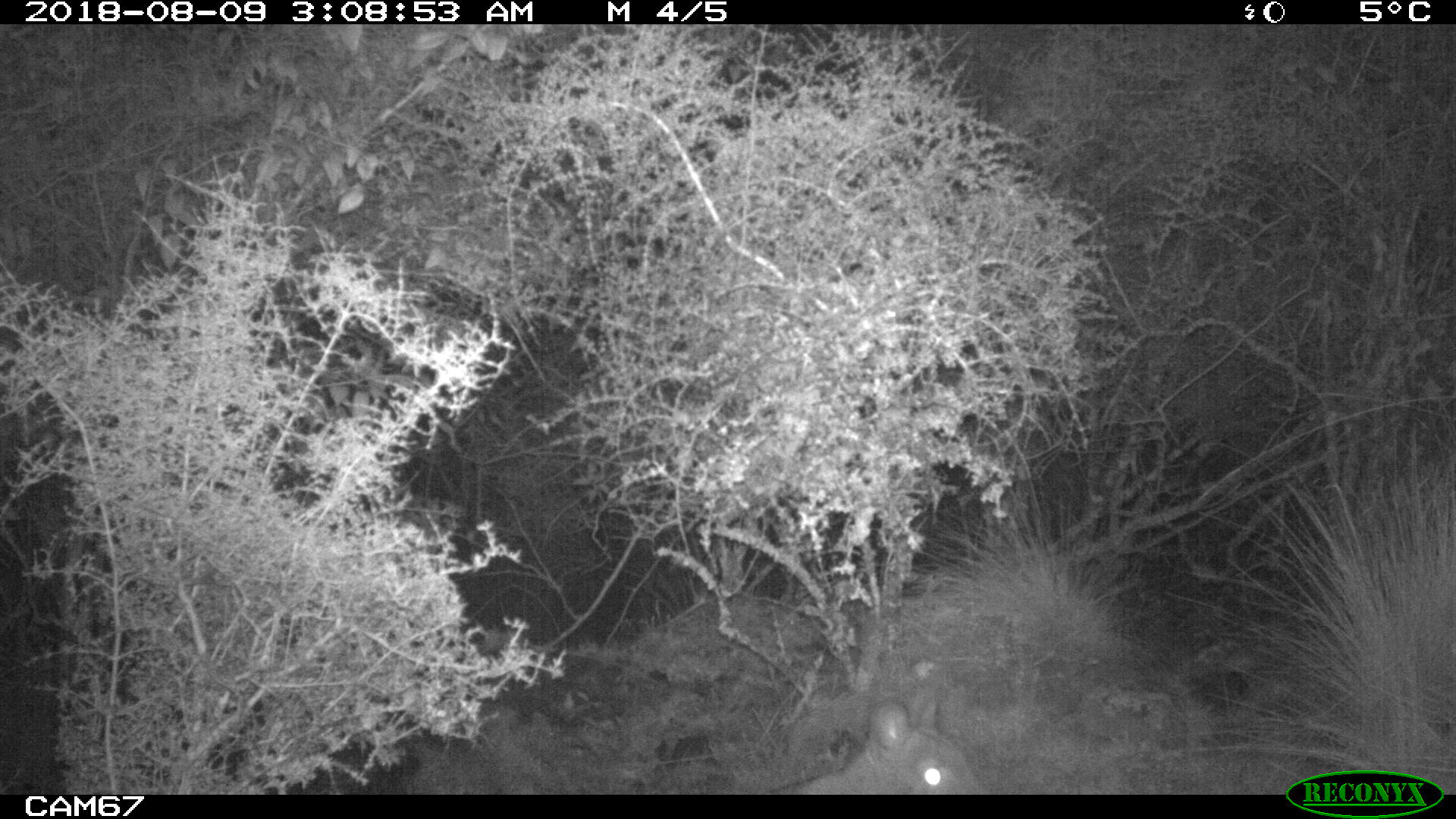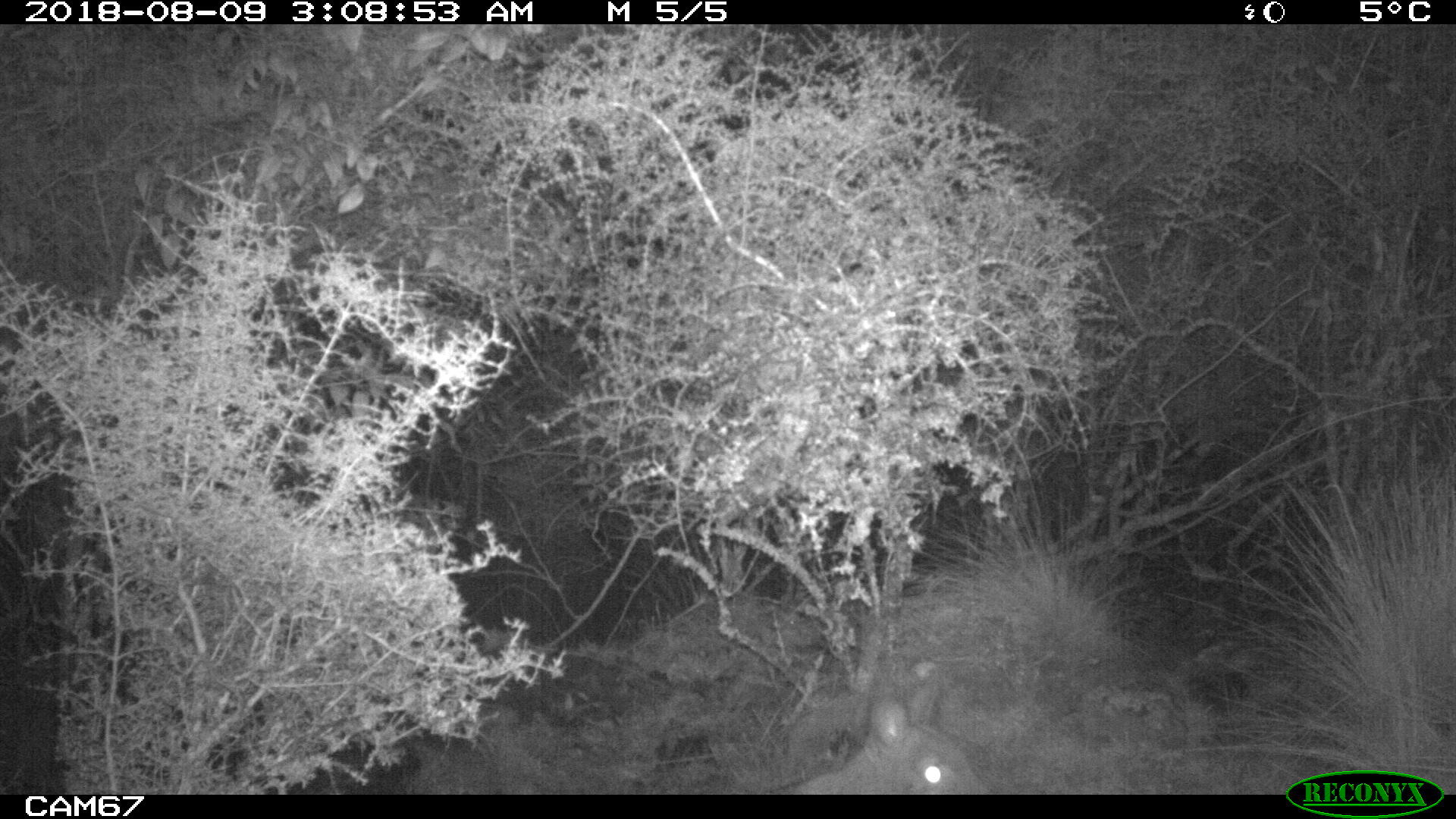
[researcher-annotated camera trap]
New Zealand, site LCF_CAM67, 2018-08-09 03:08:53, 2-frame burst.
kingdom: Animalia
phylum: Chordata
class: Mammalia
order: Diprotodontia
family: Macropodidae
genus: Notamacropus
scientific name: Notamacropus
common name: wallaby